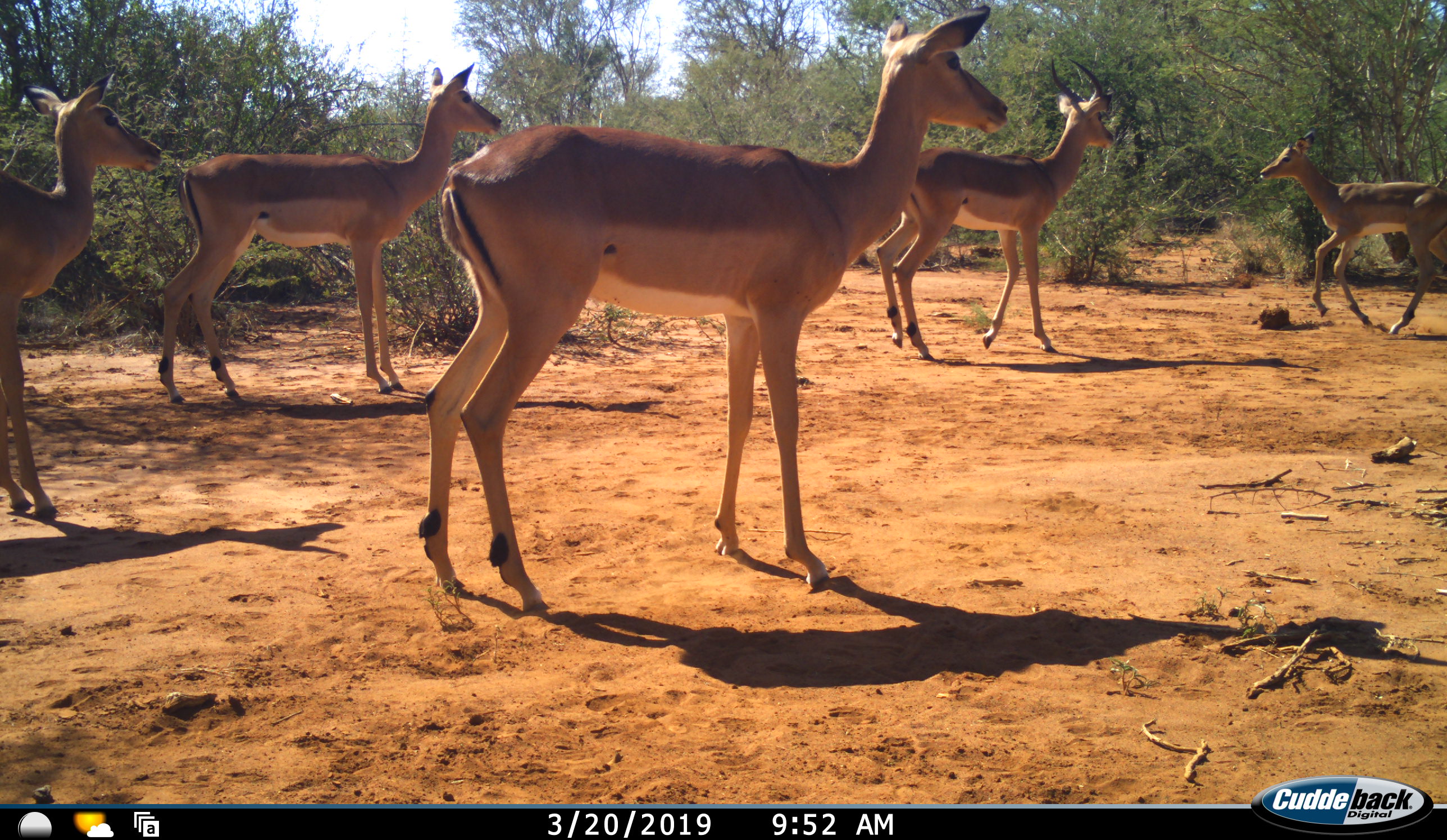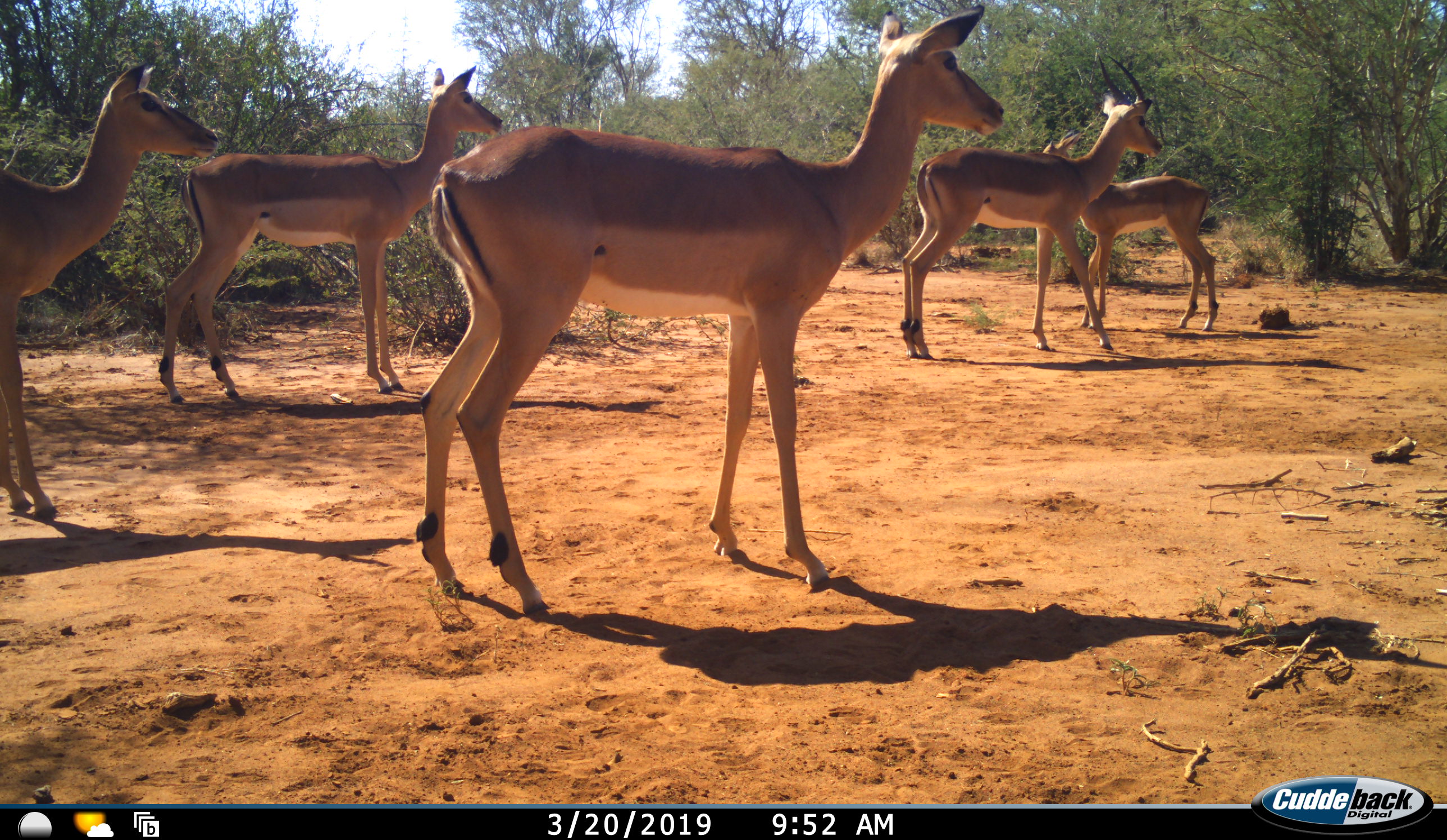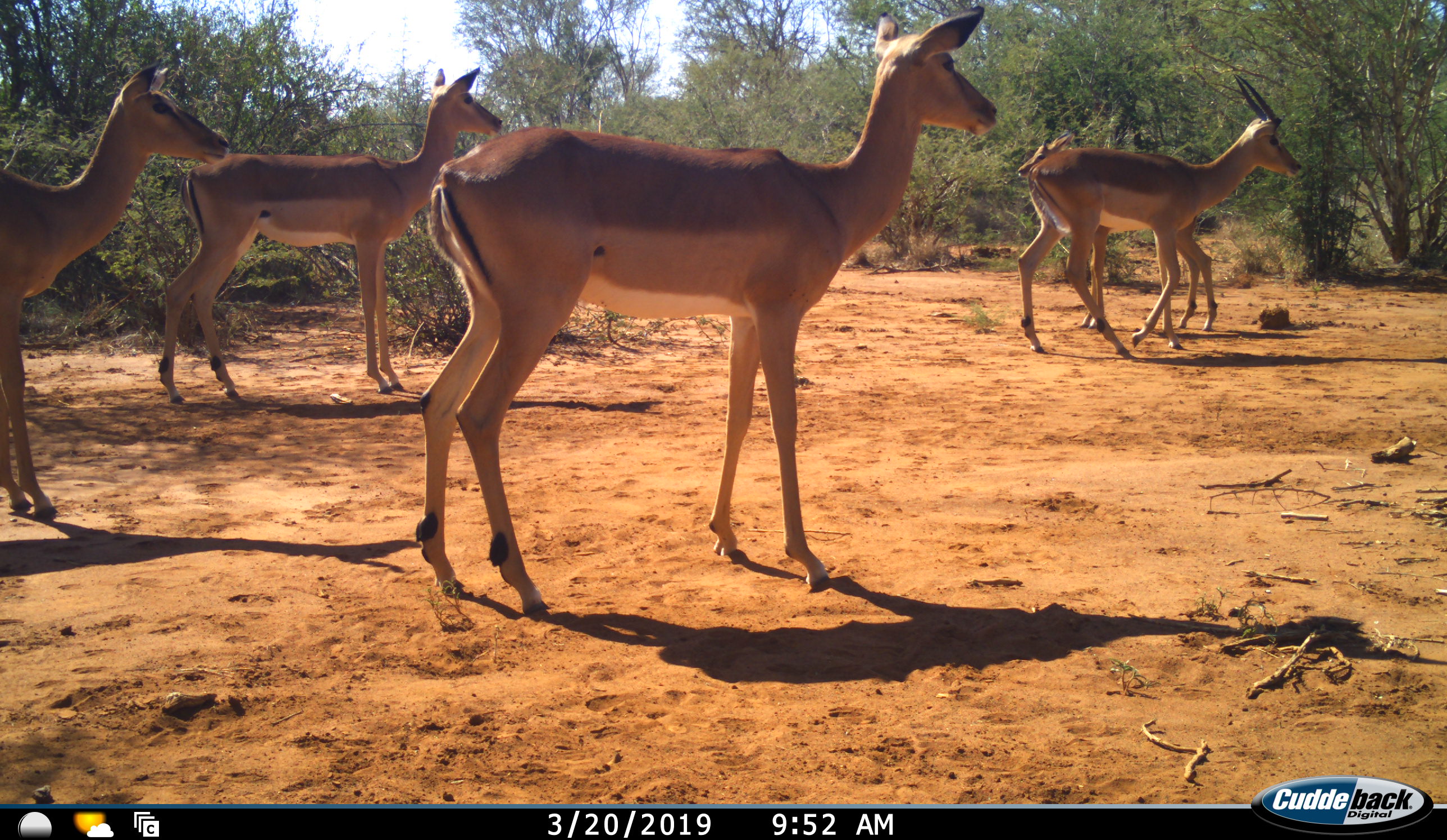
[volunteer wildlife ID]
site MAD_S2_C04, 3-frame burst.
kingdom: Animalia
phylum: Chordata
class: Mammalia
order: Artiodactyla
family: Bovidae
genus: Aepyceros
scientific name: Aepyceros melampus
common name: impala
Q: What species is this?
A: Impala (Aepyceros melampus).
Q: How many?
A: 5.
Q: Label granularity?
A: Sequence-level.